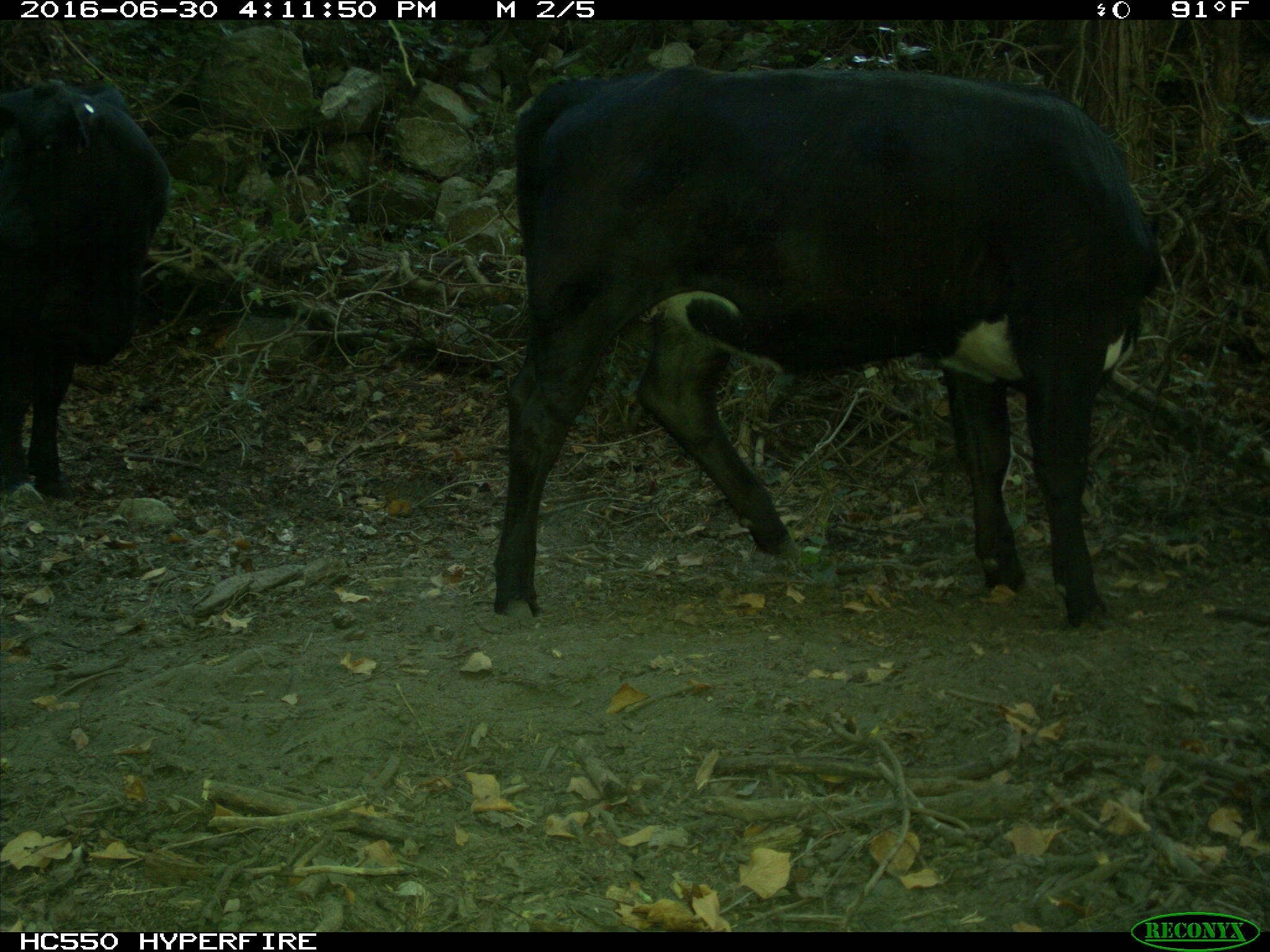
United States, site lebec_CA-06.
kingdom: Animalia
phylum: Chordata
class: Mammalia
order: Artiodactyla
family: Bovidae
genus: Bos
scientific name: Bos taurus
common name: domestic cow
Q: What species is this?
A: Bos taurus (domestic cow).